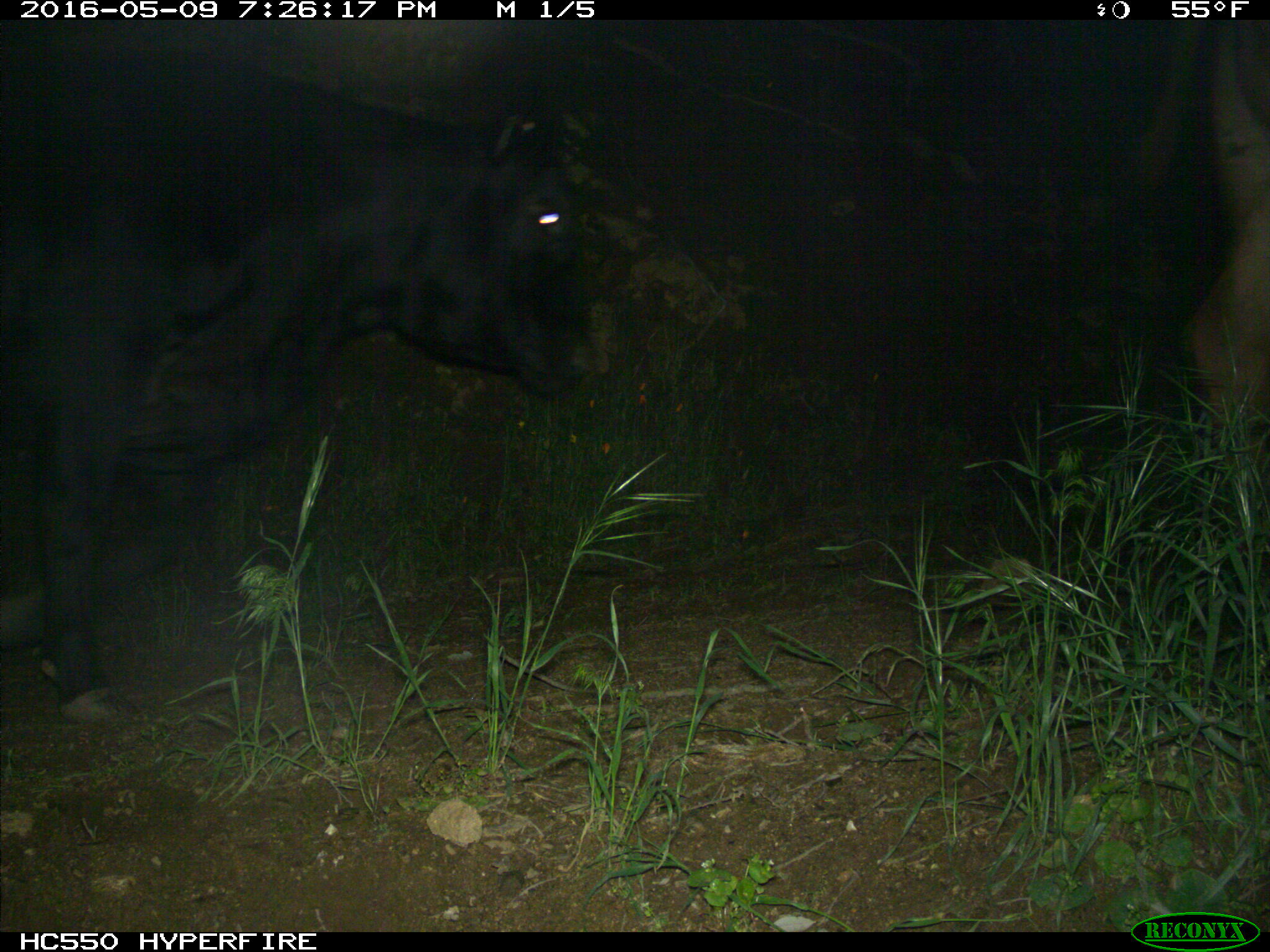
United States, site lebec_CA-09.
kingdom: Animalia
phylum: Chordata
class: Mammalia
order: Artiodactyla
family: Bovidae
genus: Bos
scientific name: Bos taurus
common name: domestic cow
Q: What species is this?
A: Bos taurus (domestic cow).